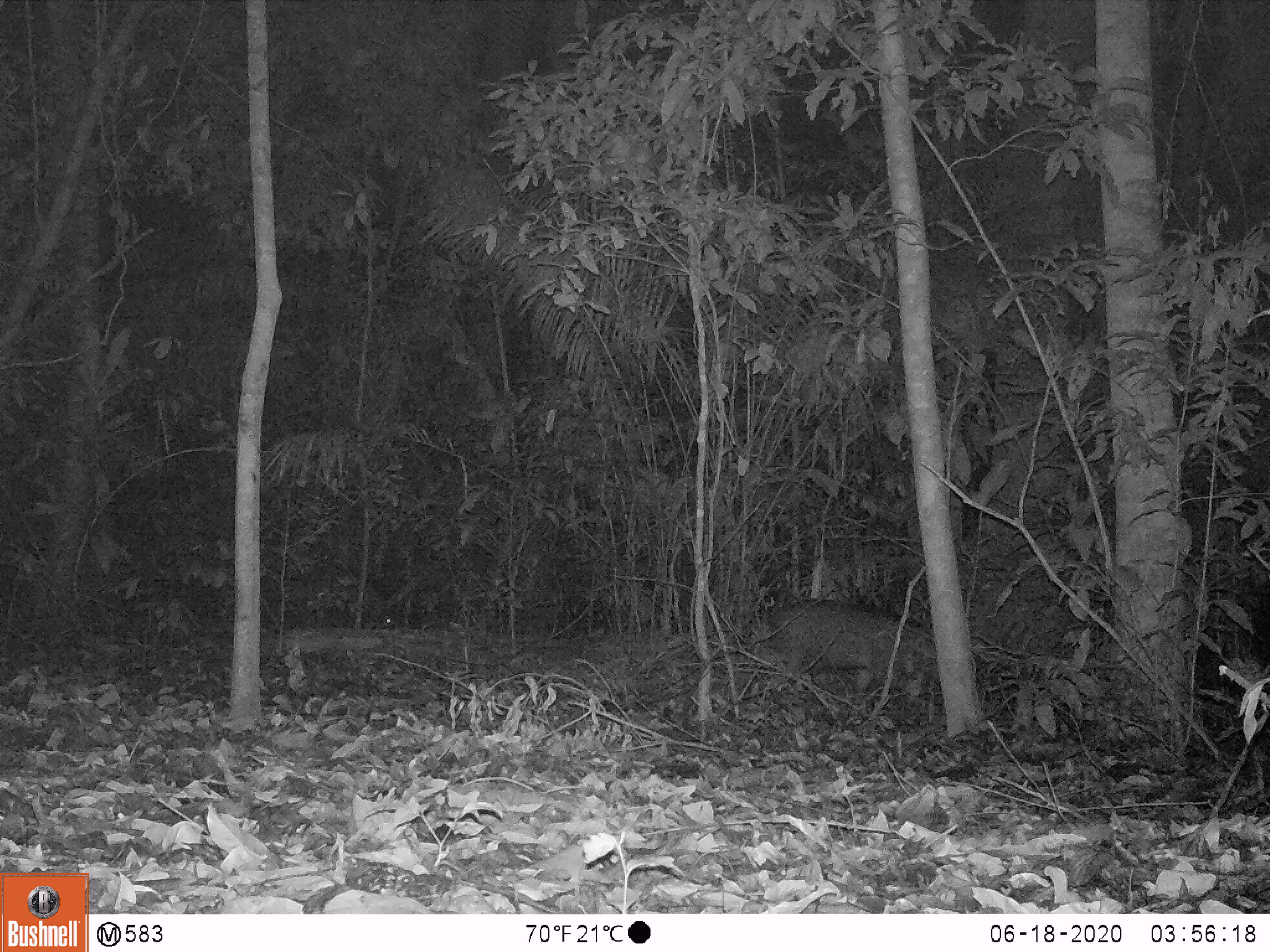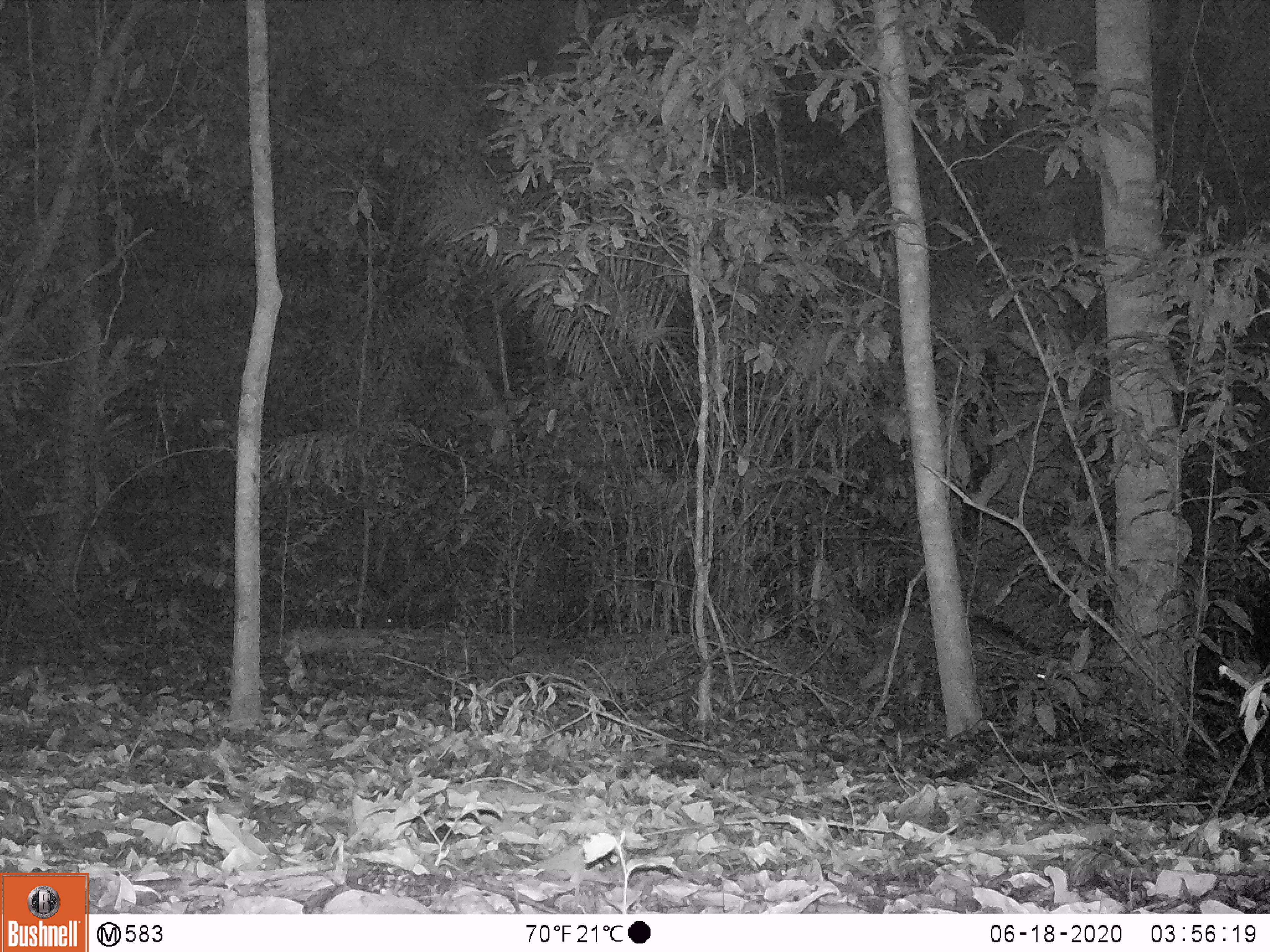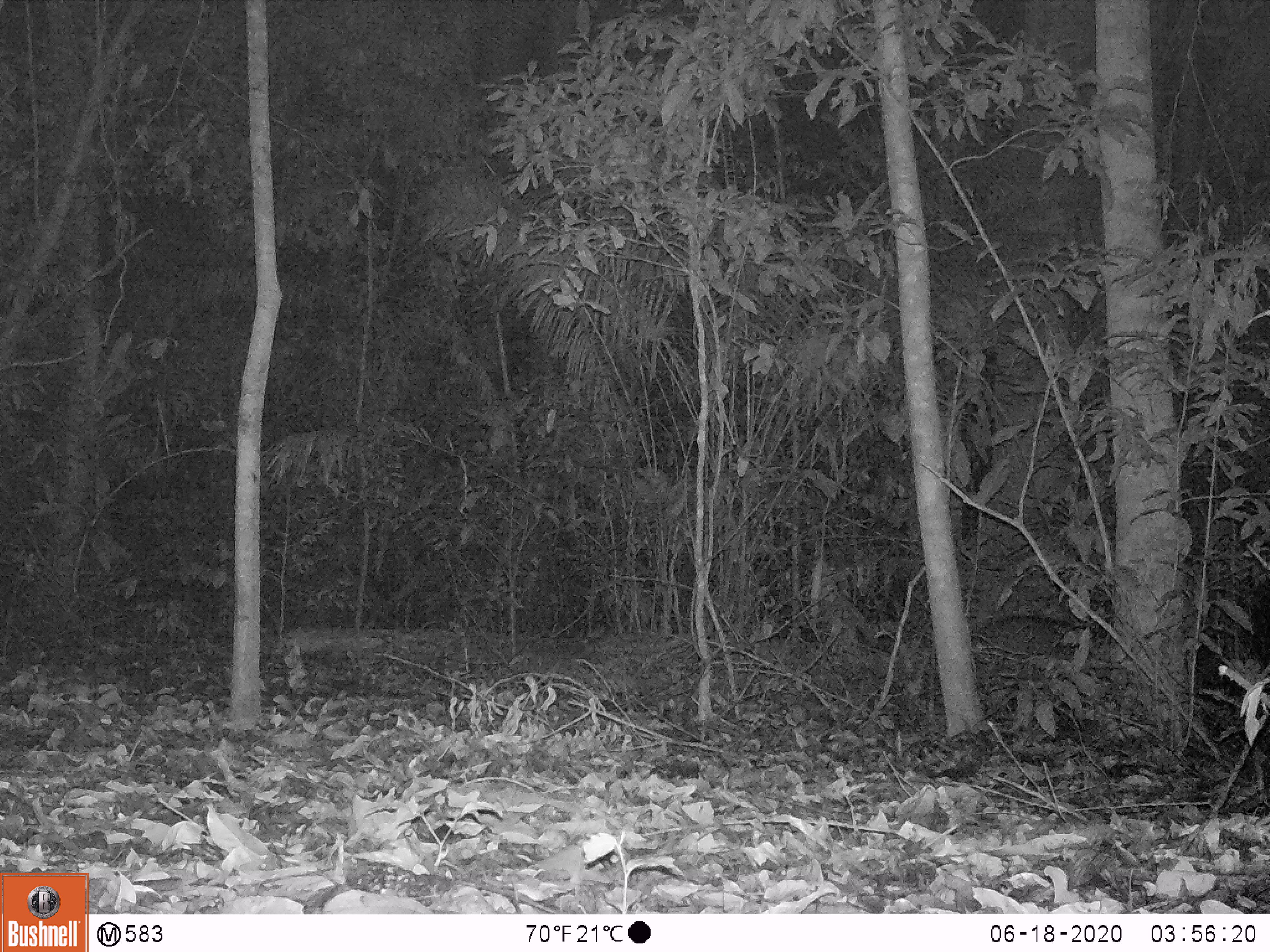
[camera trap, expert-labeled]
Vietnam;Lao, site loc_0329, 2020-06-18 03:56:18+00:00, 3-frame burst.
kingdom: Animalia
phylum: Chordata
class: Mammalia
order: Artiodactyla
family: Suidae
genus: Sus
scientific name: Sus scrofa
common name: eurasian wild pig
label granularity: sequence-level